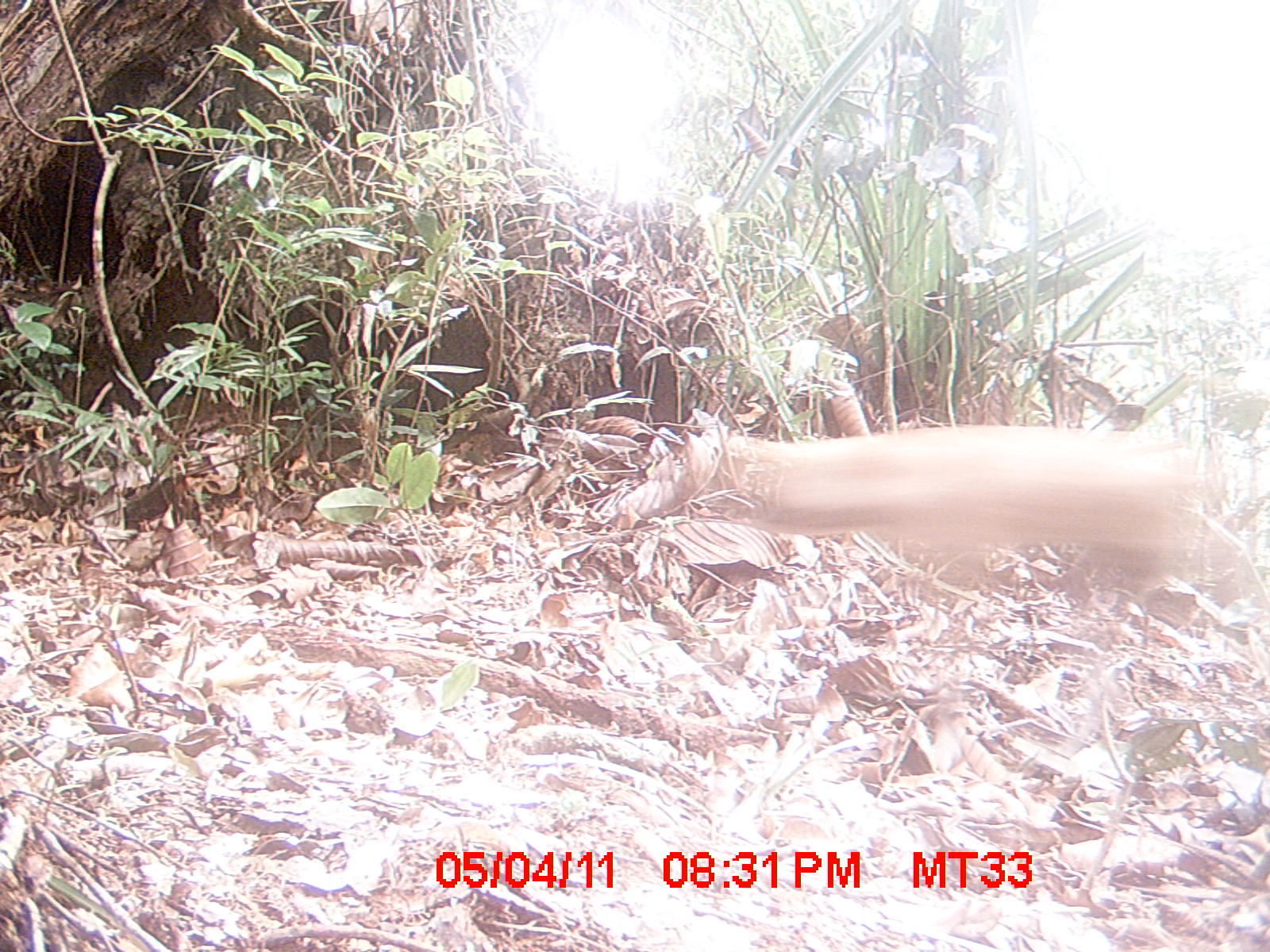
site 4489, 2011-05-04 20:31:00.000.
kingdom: Animalia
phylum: Chordata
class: Mammalia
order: Carnivora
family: Canidae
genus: Canis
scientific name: Canis familiaris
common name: domestic dog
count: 1